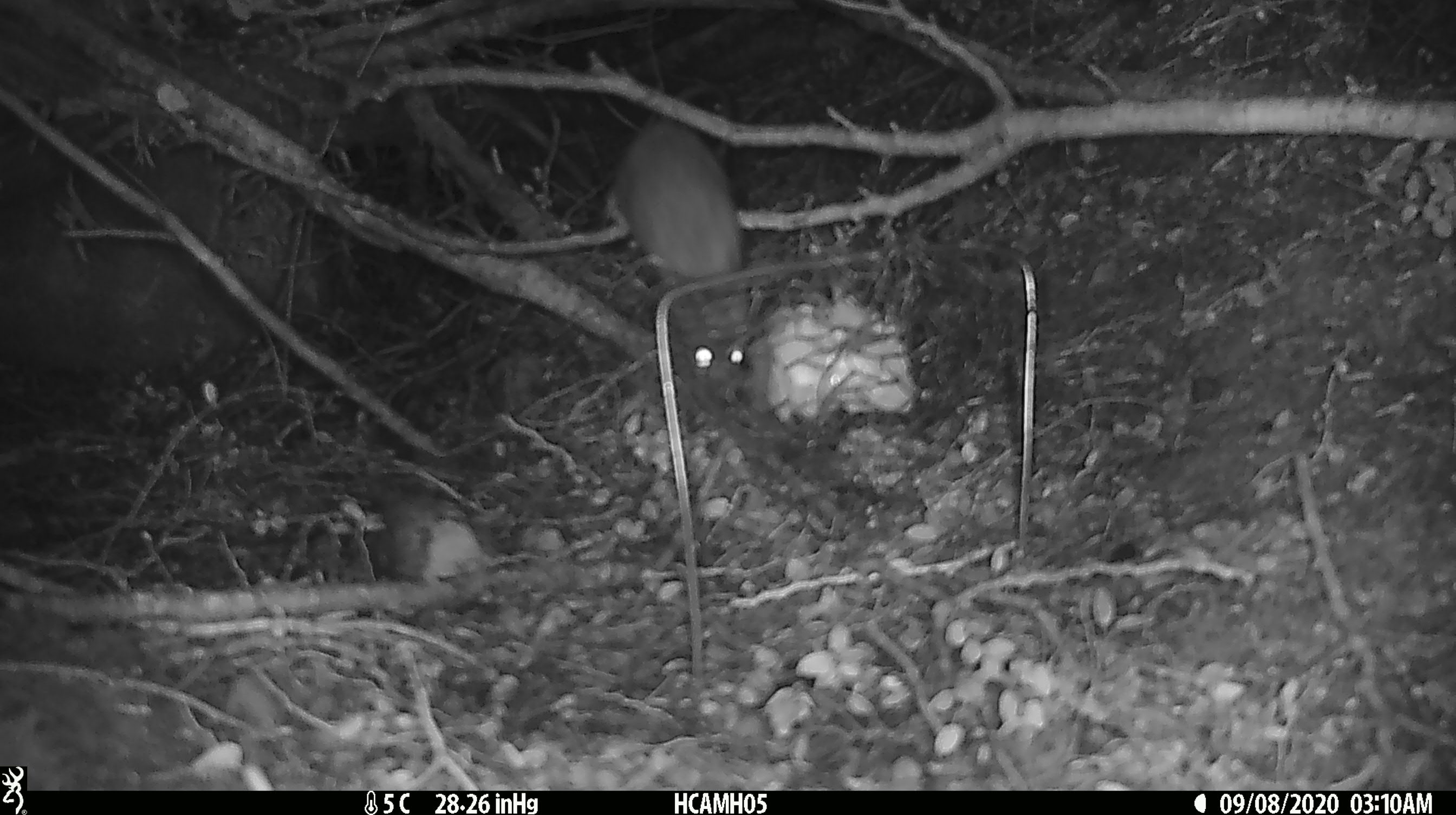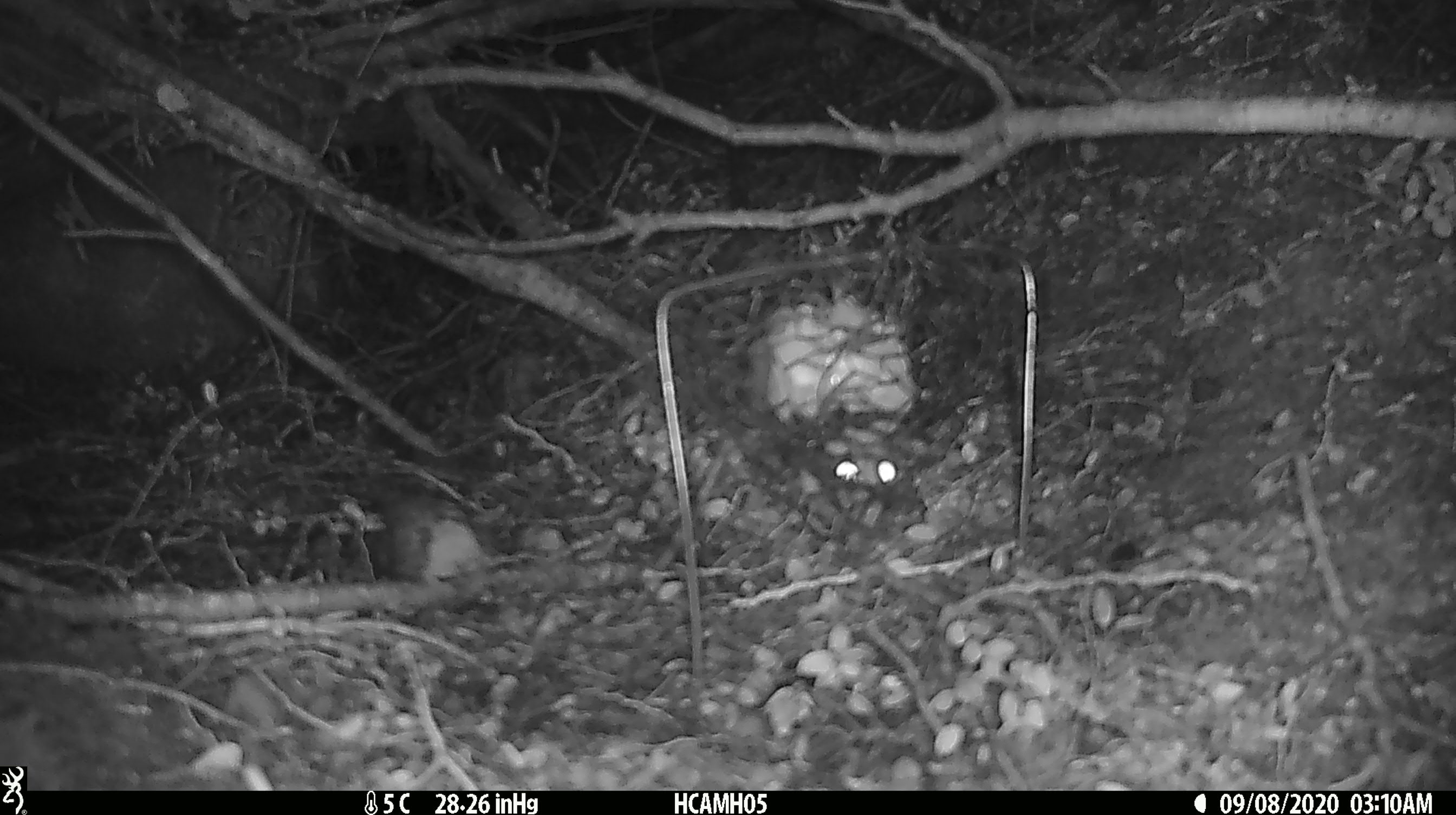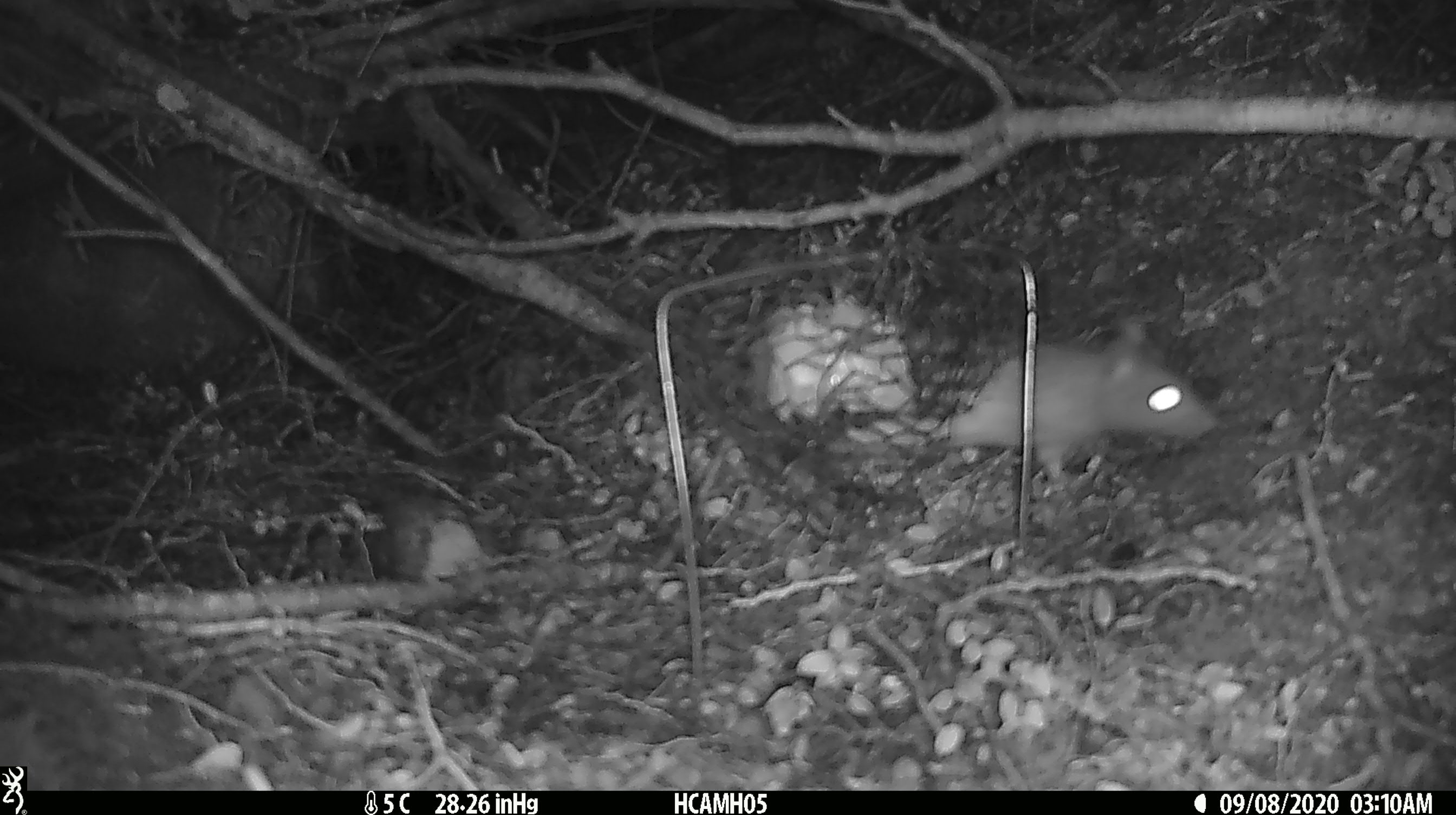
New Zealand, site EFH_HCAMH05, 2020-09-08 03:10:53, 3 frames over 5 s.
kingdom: Animalia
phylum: Chordata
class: Mammalia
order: Rodentia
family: Muridae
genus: Rattus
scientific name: Rattus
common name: rat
Rat (Rattus).